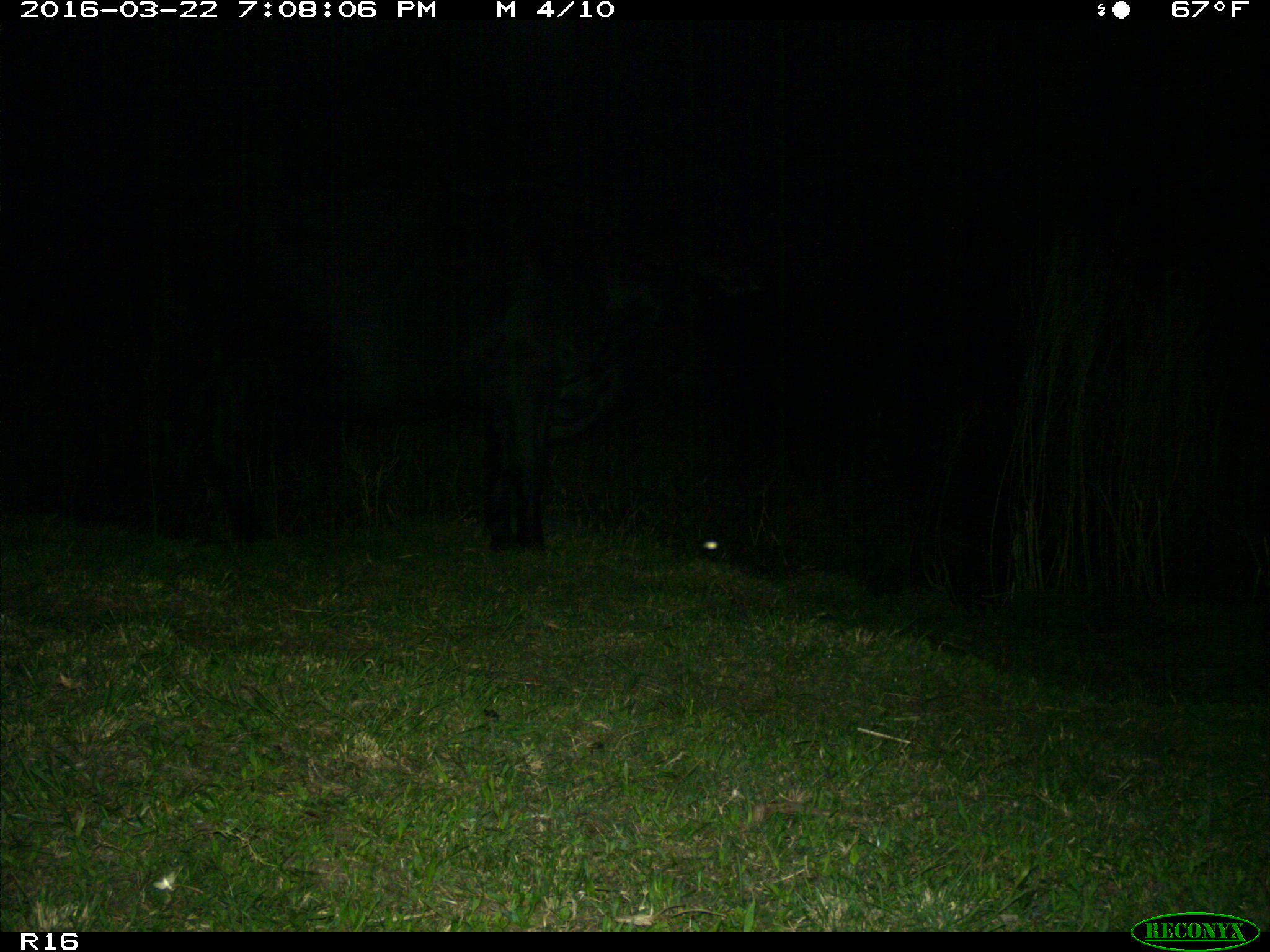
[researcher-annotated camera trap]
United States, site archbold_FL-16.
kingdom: Animalia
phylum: Chordata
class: Mammalia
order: Artiodactyla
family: Bovidae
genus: Bos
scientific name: Bos taurus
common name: domestic cow